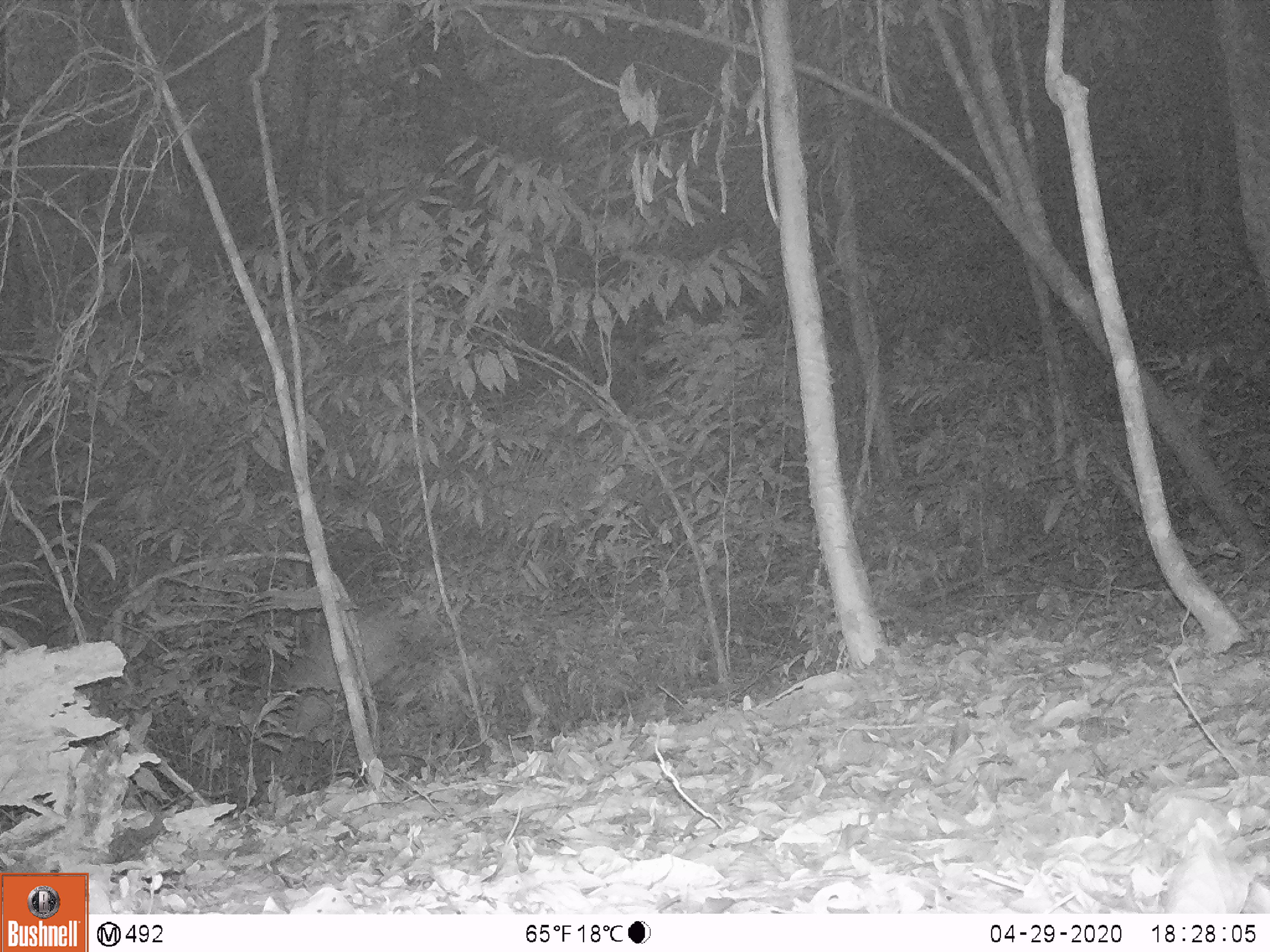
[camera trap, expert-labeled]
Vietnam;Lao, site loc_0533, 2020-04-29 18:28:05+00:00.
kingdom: Animalia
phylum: Chordata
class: Mammalia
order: Artiodactyla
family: Cervidae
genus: Rusa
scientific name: Rusa unicolor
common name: sambar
Sambar (Rusa unicolor). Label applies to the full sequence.